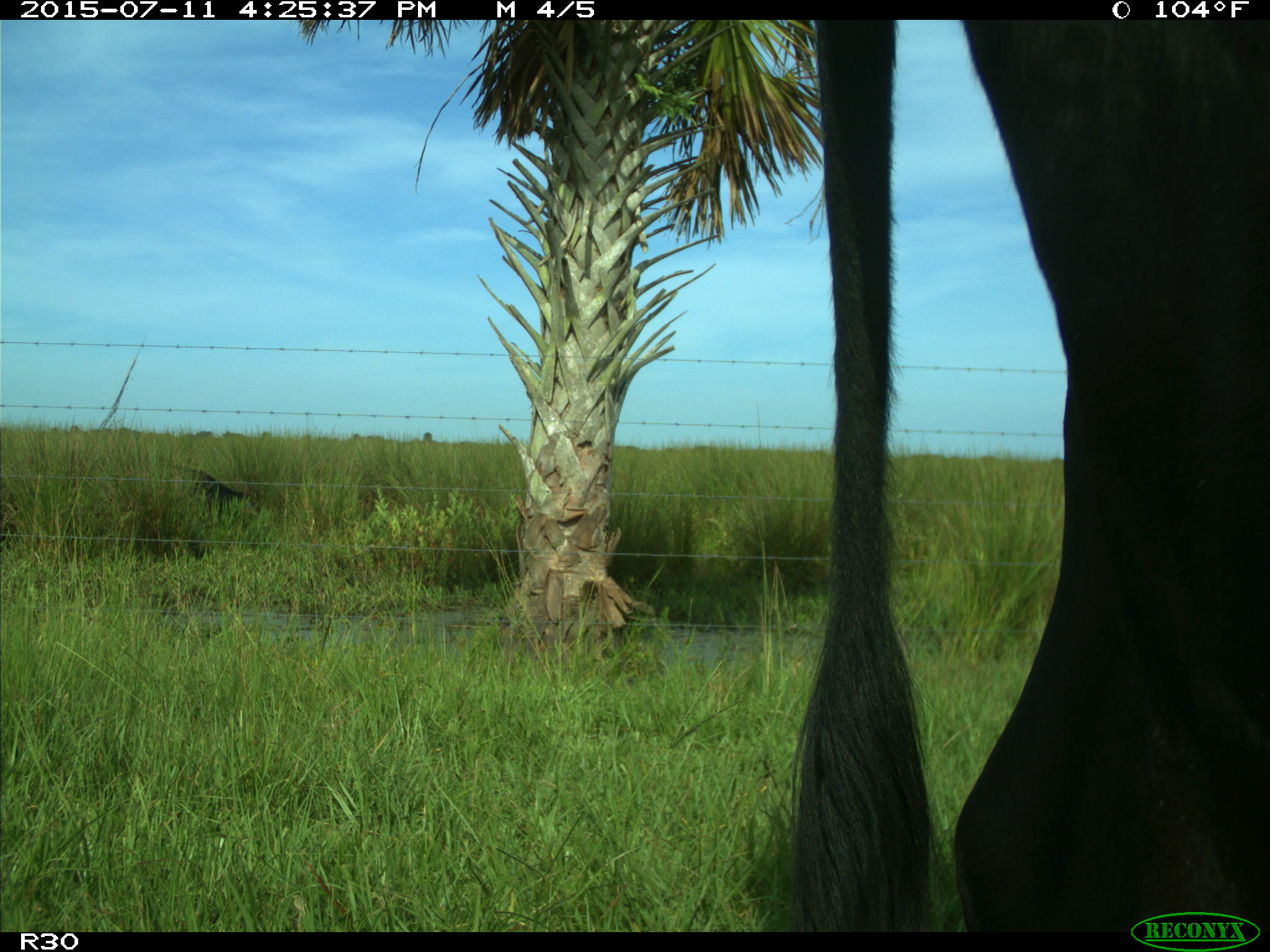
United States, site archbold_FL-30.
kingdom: Animalia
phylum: Chordata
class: Mammalia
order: Artiodactyla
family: Bovidae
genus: Bos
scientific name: Bos taurus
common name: domestic cow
Bos taurus (domestic cow).